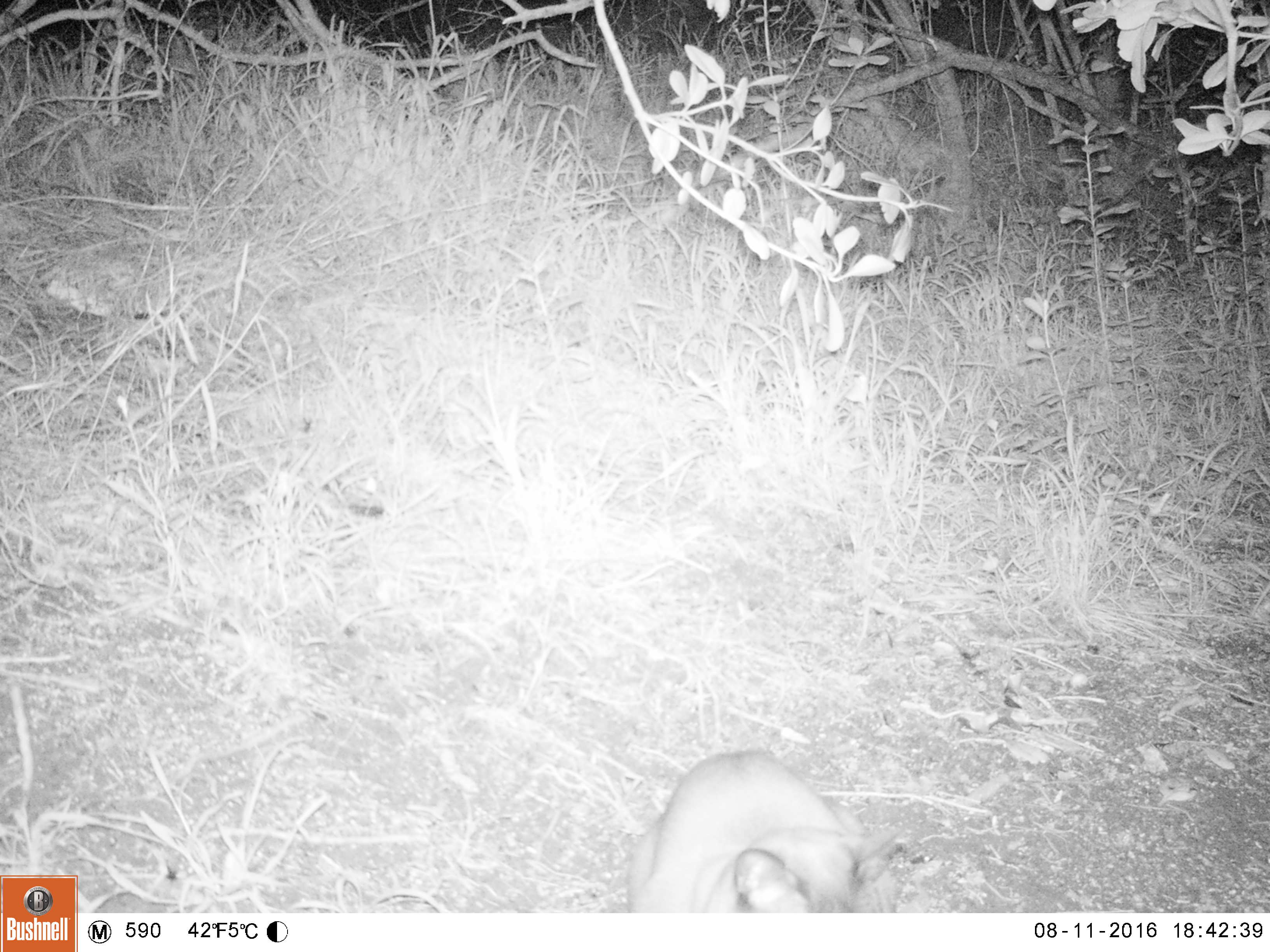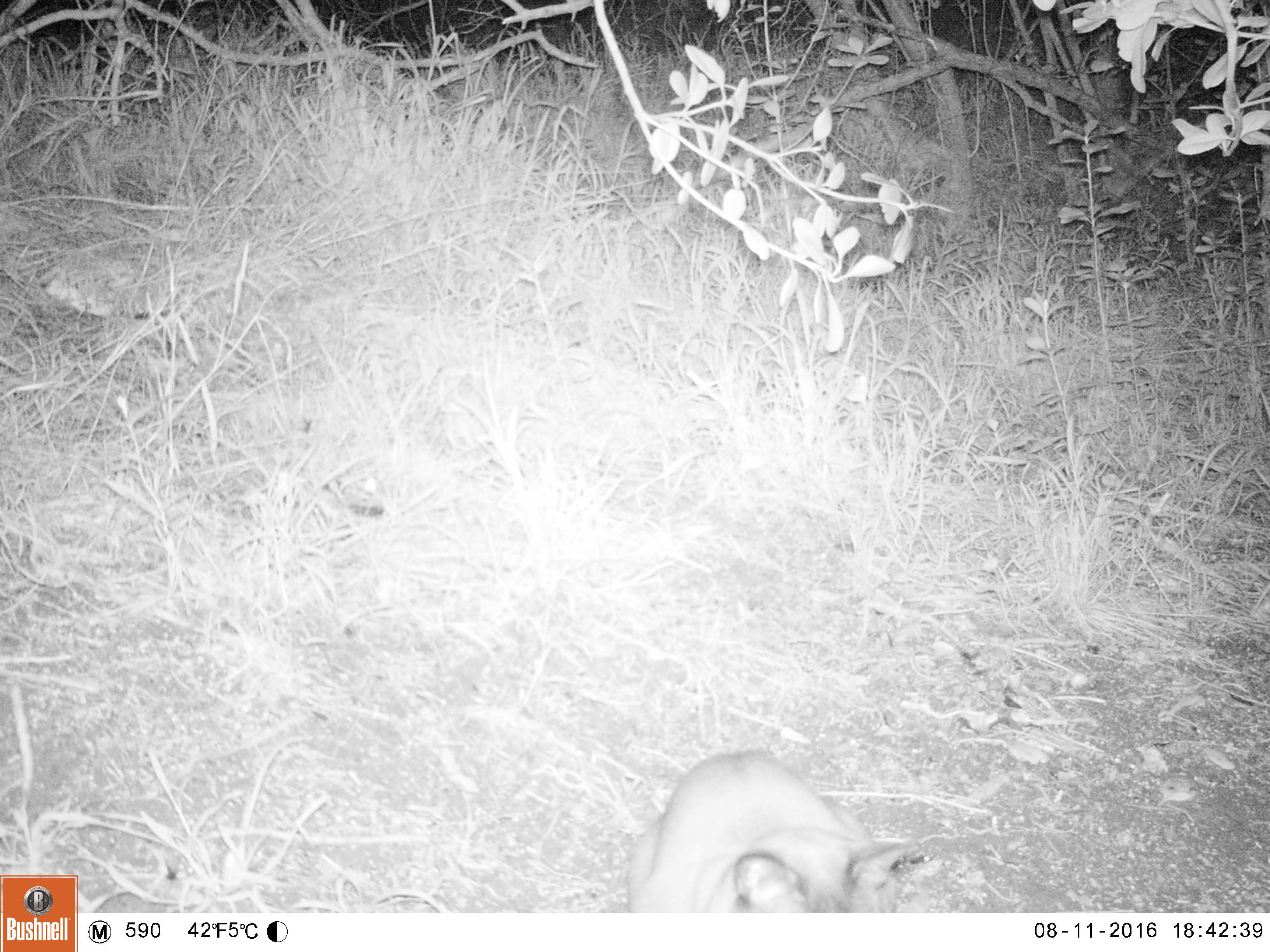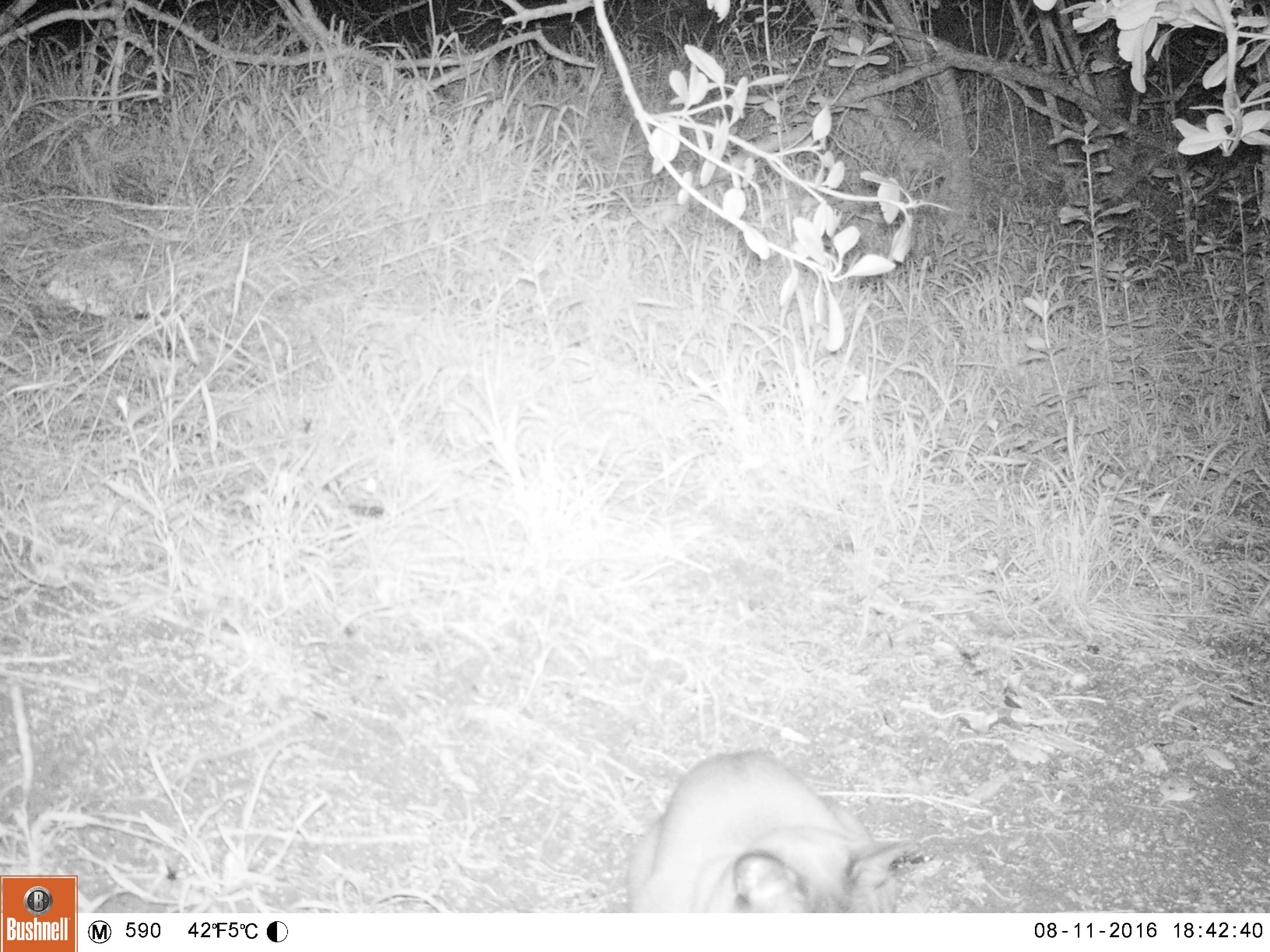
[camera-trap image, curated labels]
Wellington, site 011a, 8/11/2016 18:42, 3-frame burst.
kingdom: Animalia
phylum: Chordata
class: Mammalia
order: Carnivora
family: Felidae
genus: Felis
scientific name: Felis catus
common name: cat